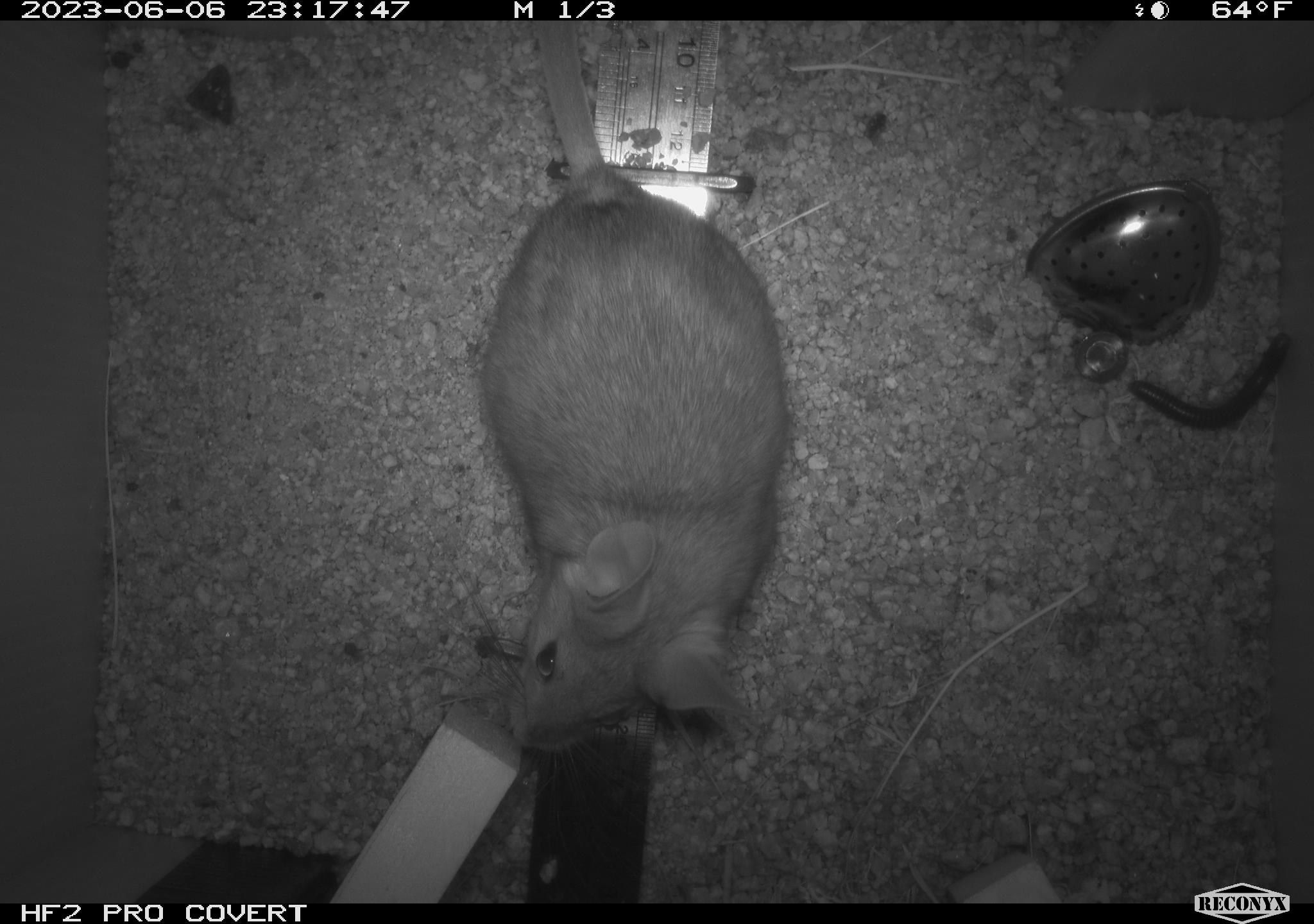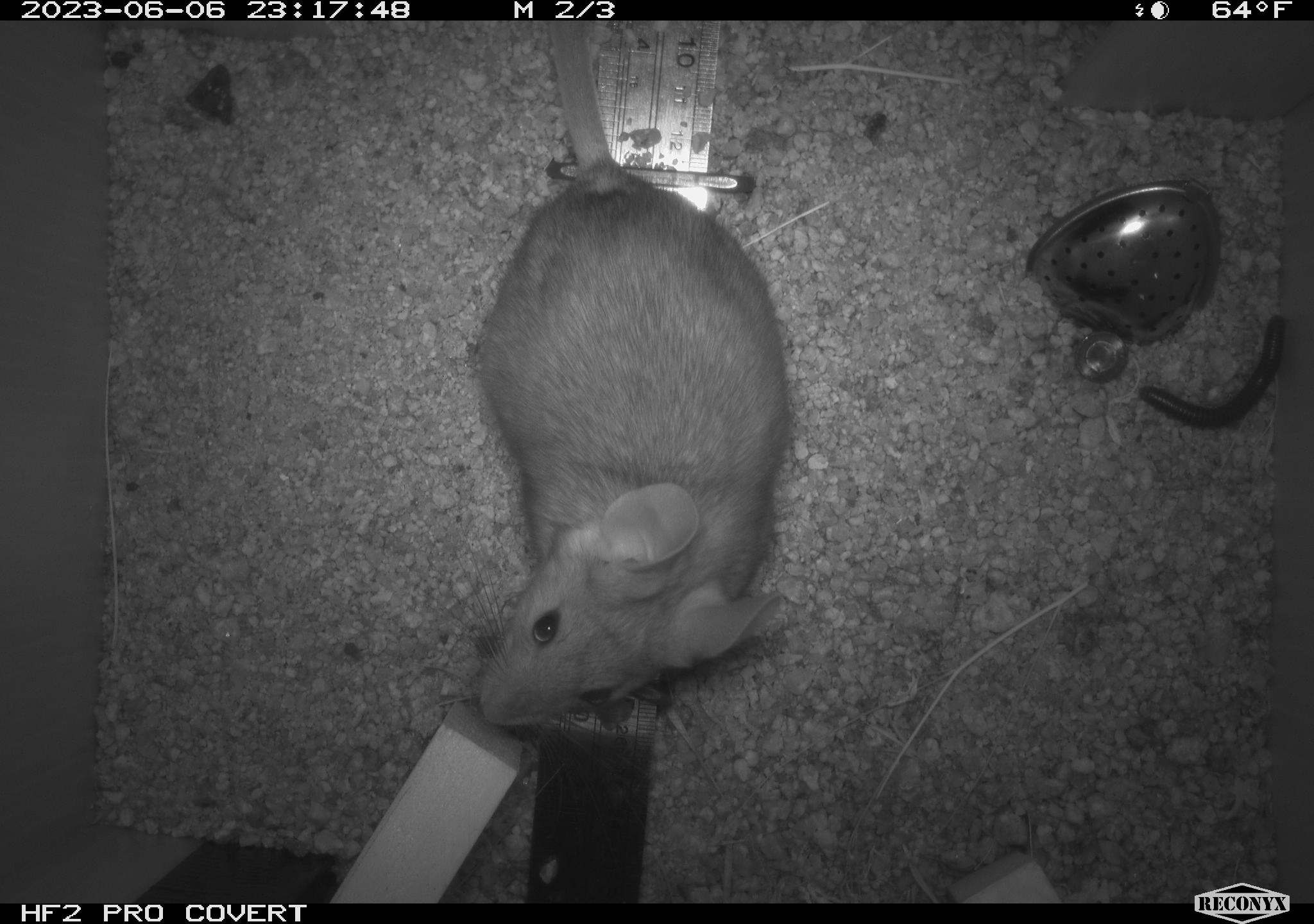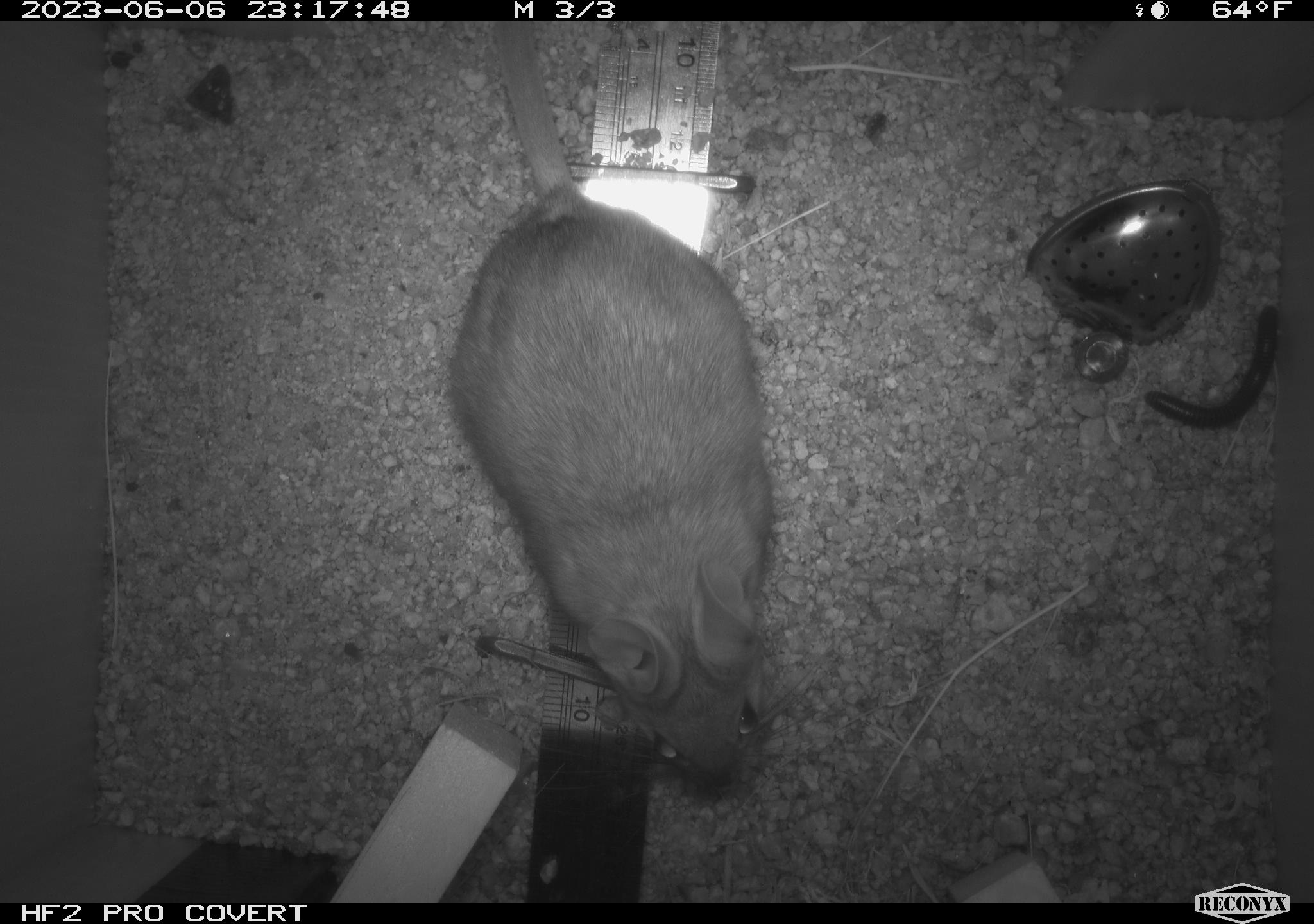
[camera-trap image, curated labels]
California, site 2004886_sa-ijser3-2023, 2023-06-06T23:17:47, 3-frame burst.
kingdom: Animalia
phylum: Chordata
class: Mammalia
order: Rodentia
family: Cricetidae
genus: Neotoma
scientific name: Neotoma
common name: pack rat or woodrat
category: neotoma species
Neotoma species (pack rat or woodrat) (Neotoma).